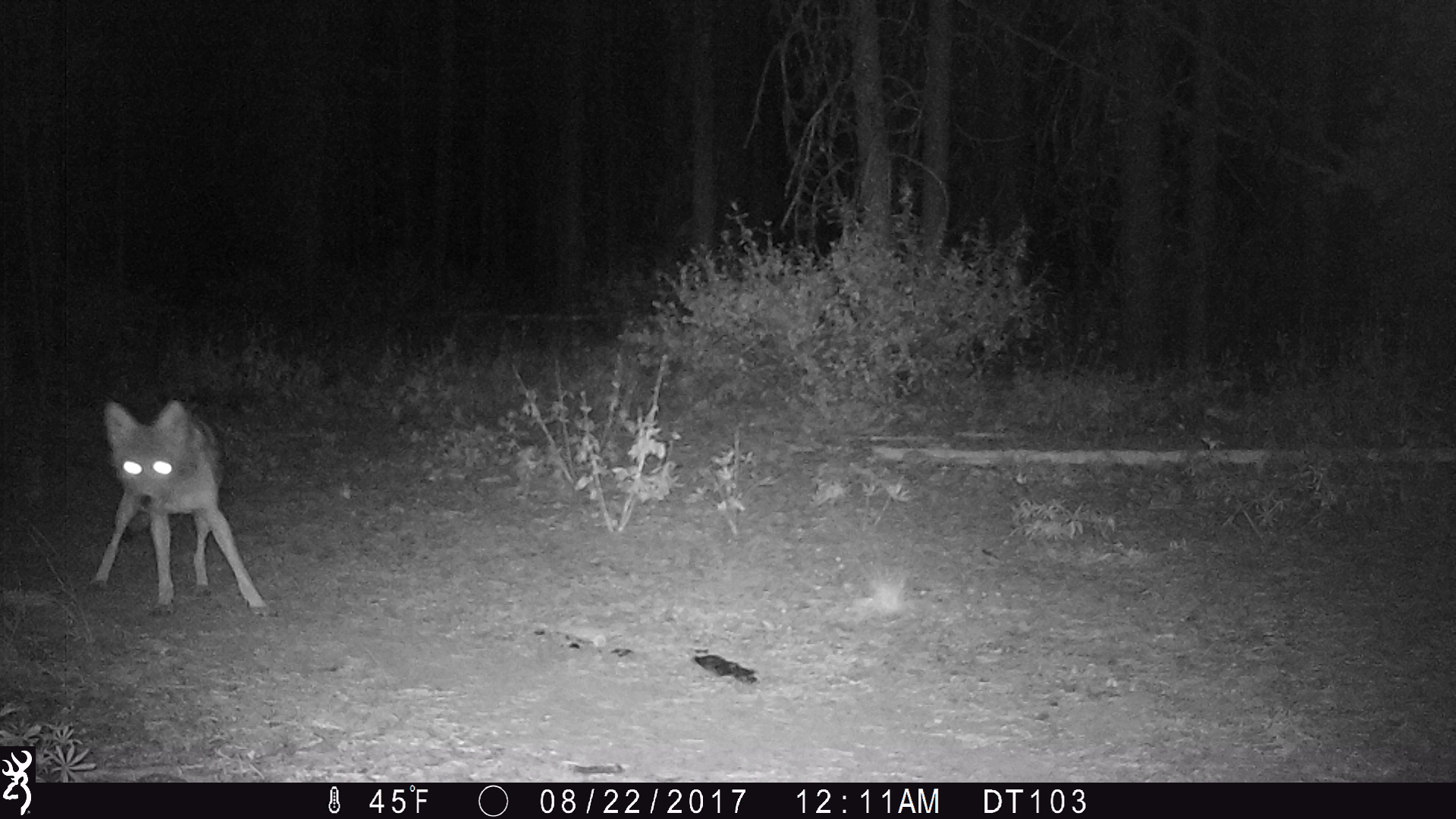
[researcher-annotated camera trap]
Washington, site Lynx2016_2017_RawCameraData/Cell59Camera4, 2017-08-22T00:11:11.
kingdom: Animalia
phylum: Chordata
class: Mammalia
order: Carnivora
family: Canidae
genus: Canis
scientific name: Canis latrans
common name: coyote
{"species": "Canis latrans (coyote)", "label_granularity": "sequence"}